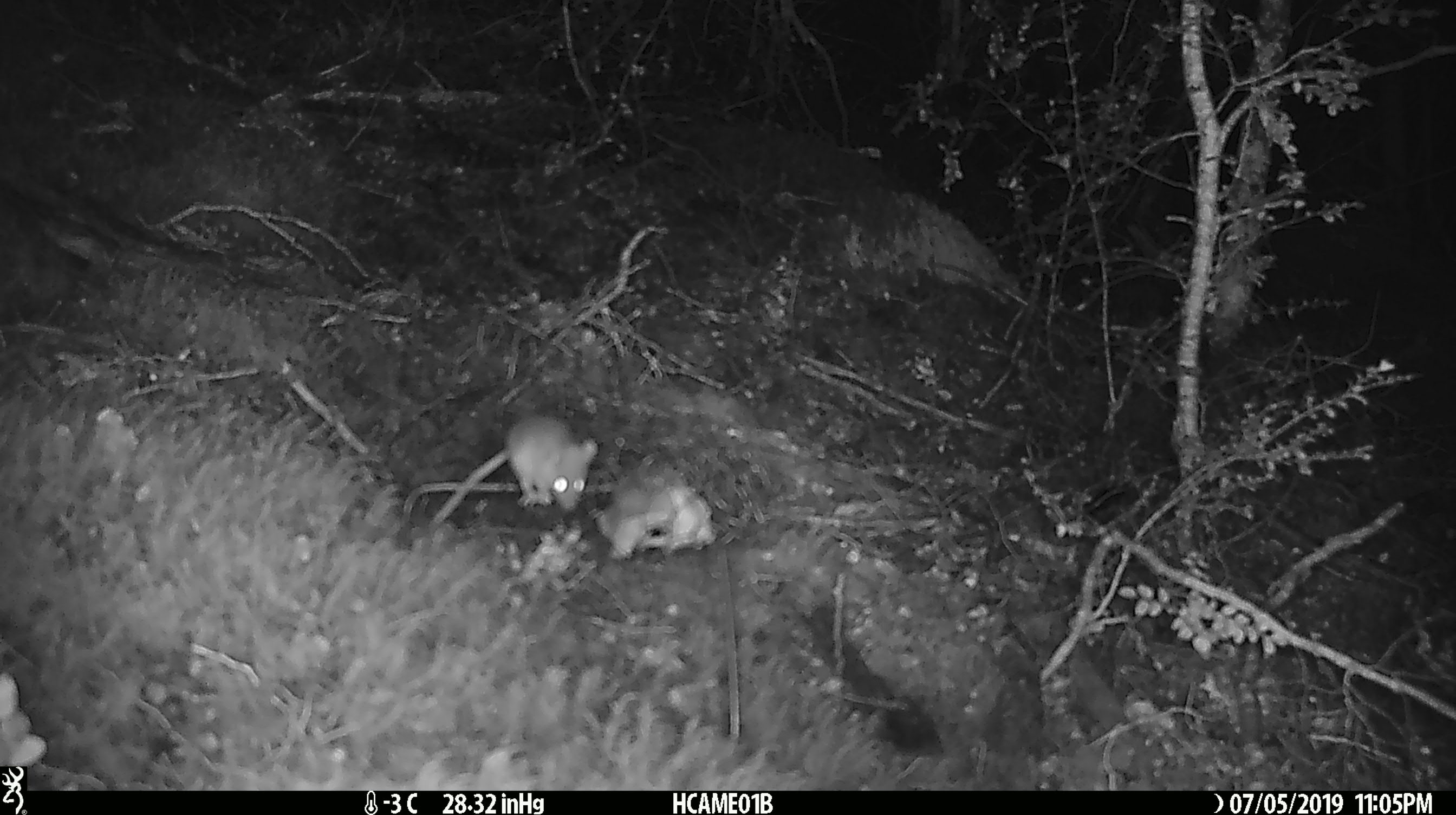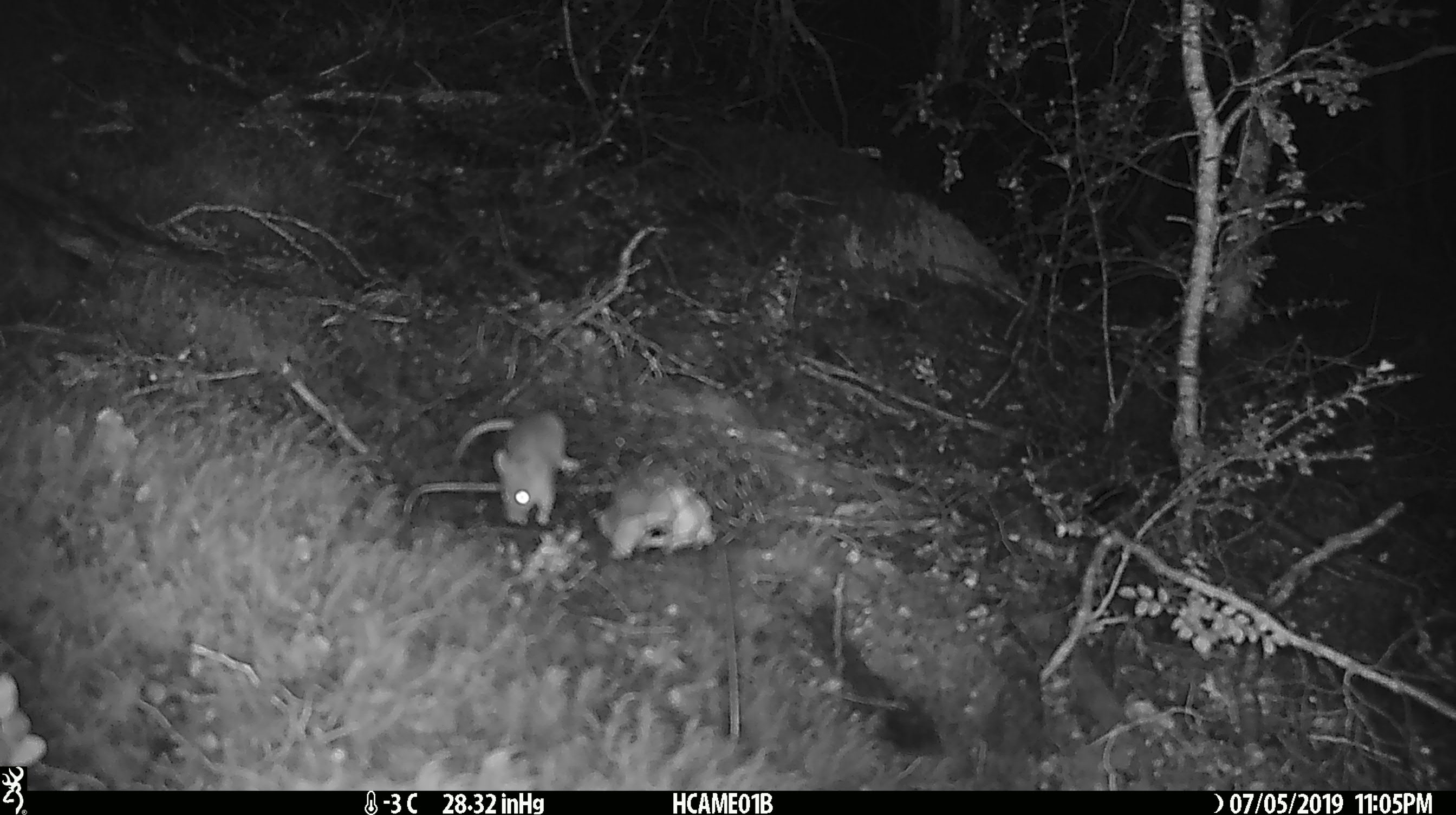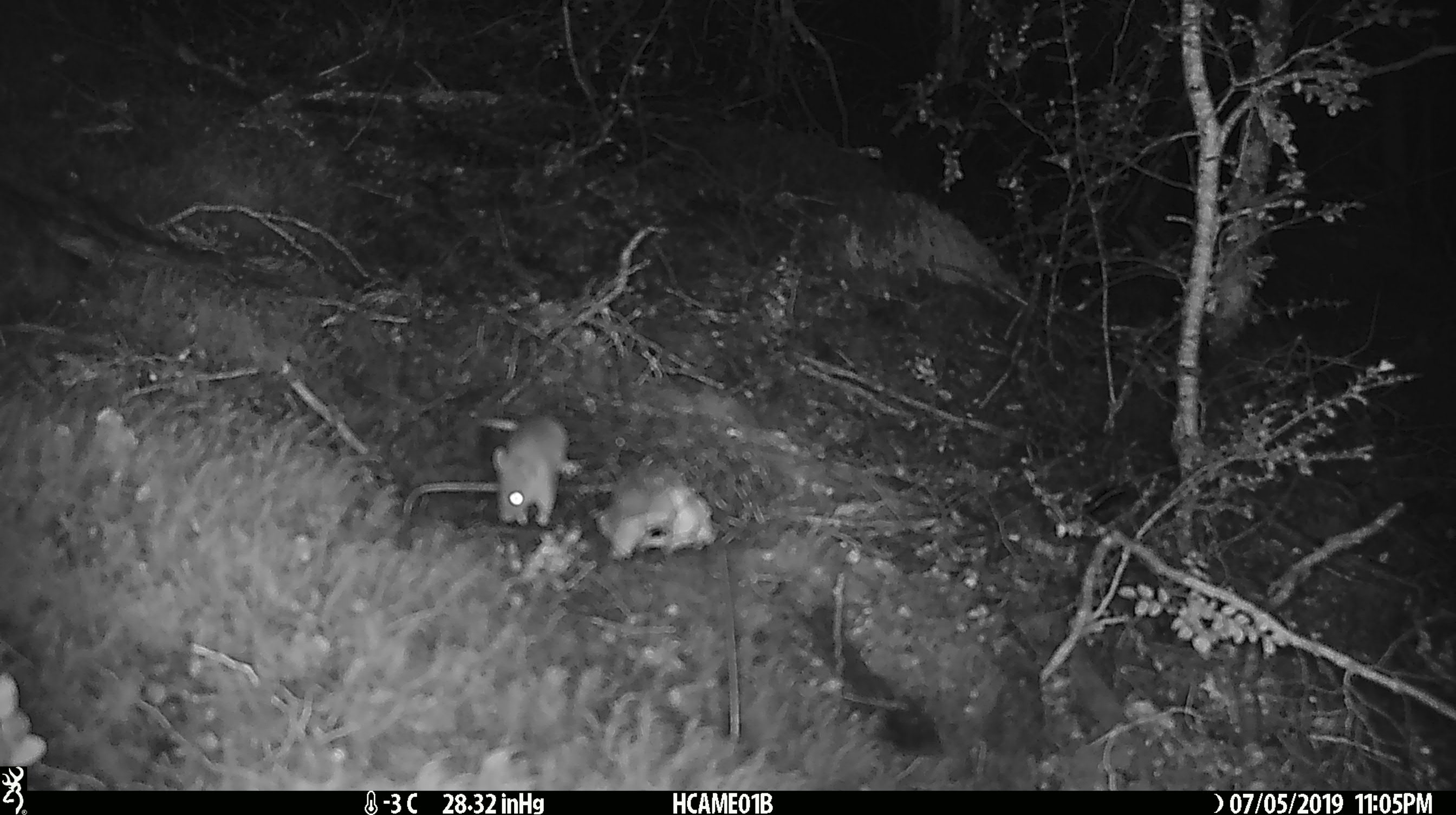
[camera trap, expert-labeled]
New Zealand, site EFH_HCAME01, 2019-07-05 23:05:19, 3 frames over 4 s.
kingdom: Animalia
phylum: Chordata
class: Mammalia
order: Rodentia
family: Muridae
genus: Mus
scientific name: Mus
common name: mouse